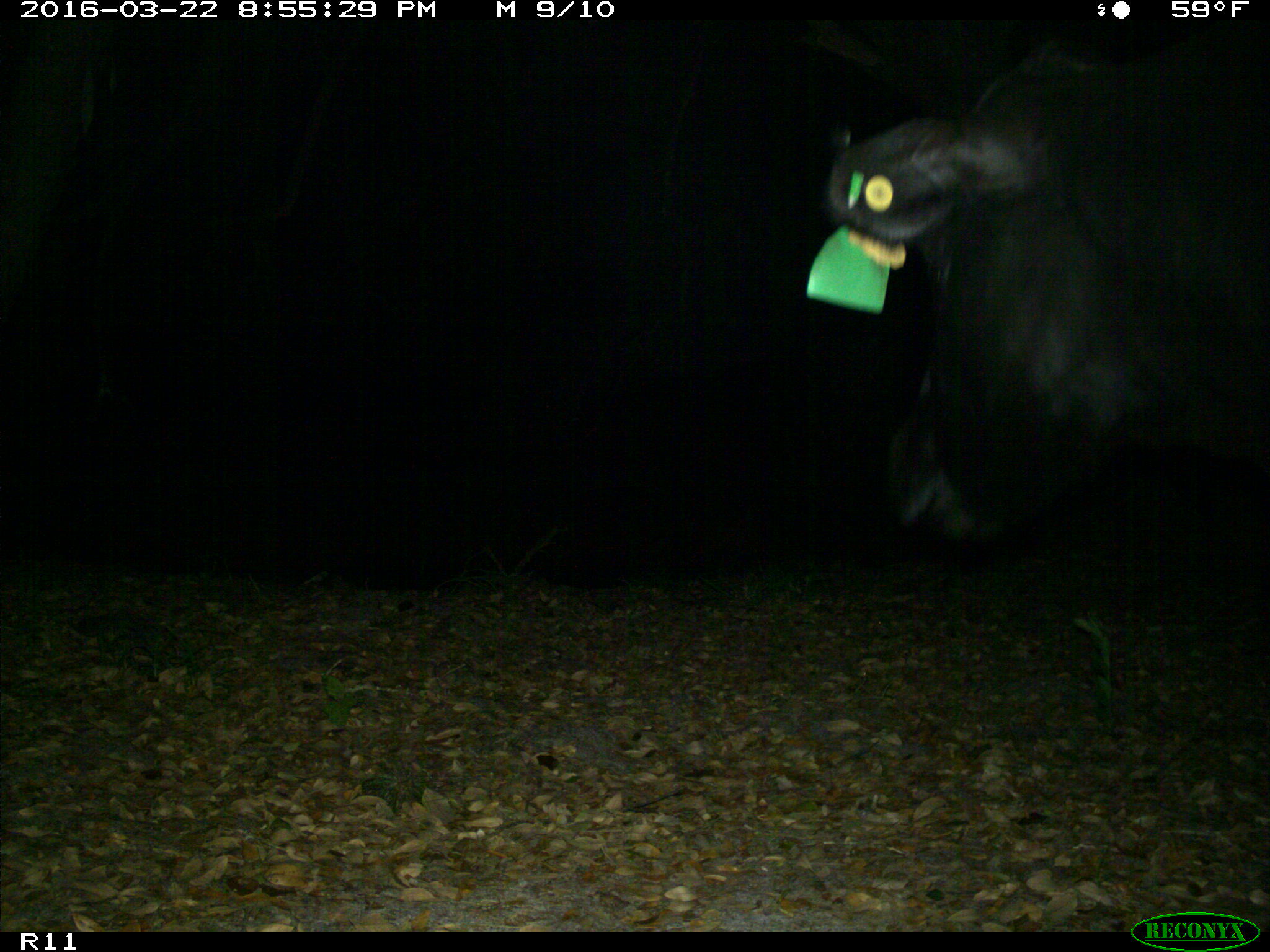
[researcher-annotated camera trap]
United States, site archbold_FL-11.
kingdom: Animalia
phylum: Chordata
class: Mammalia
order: Artiodactyla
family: Bovidae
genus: Bos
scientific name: Bos taurus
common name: domestic cow